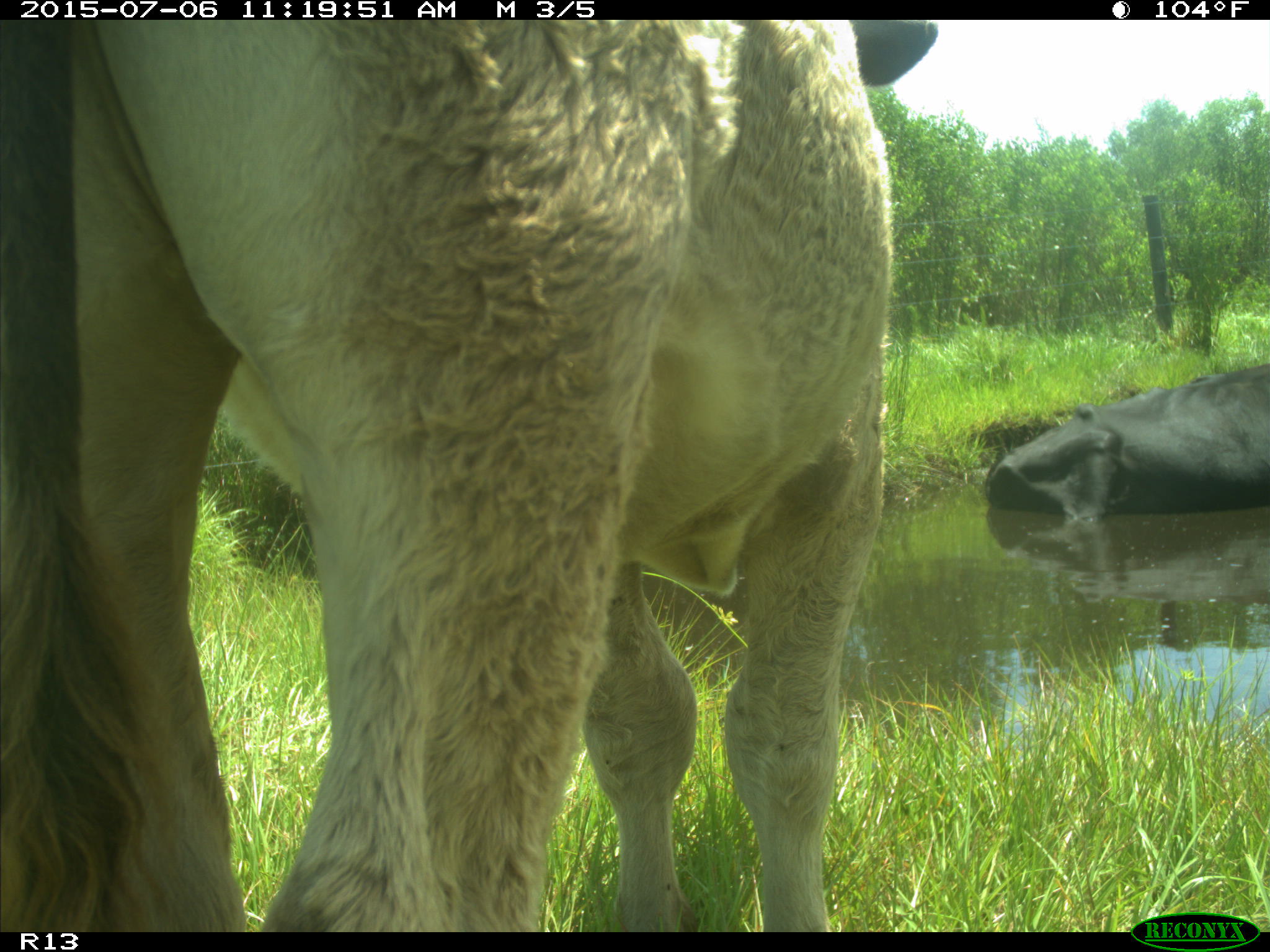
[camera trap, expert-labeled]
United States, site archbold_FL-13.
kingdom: Animalia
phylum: Chordata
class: Mammalia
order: Artiodactyla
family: Bovidae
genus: Bos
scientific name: Bos taurus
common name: domestic cow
Bos taurus (domestic cow).